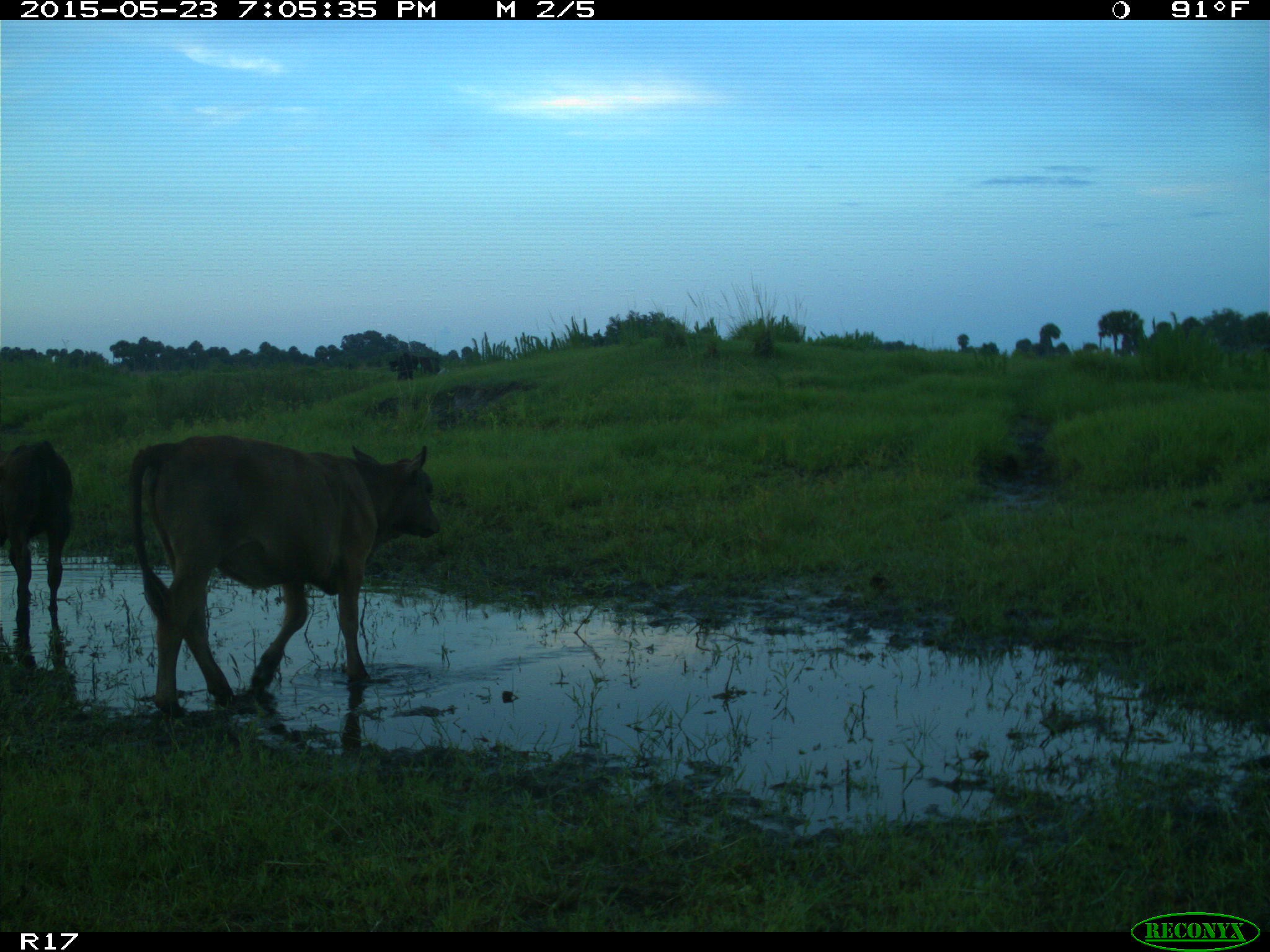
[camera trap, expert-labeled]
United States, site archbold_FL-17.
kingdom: Animalia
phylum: Chordata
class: Mammalia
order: Artiodactyla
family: Bovidae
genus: Bos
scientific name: Bos taurus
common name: domestic cow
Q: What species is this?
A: Bos taurus (domestic cow).